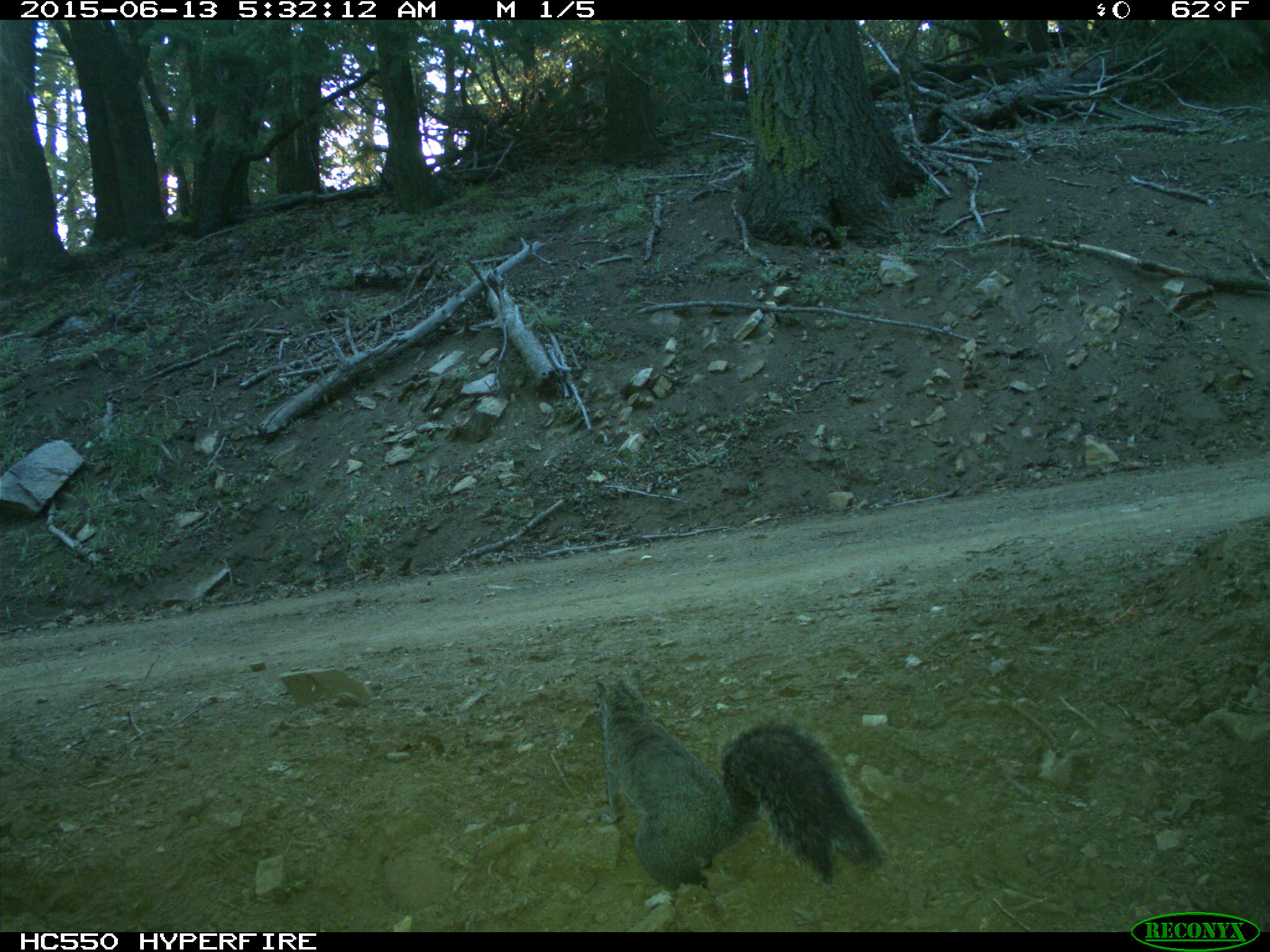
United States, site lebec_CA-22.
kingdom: Animalia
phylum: Chordata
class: Mammalia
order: Rodentia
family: Sciuridae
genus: Sciurus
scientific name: Sciurus carolinensis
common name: eastern gray squirrel